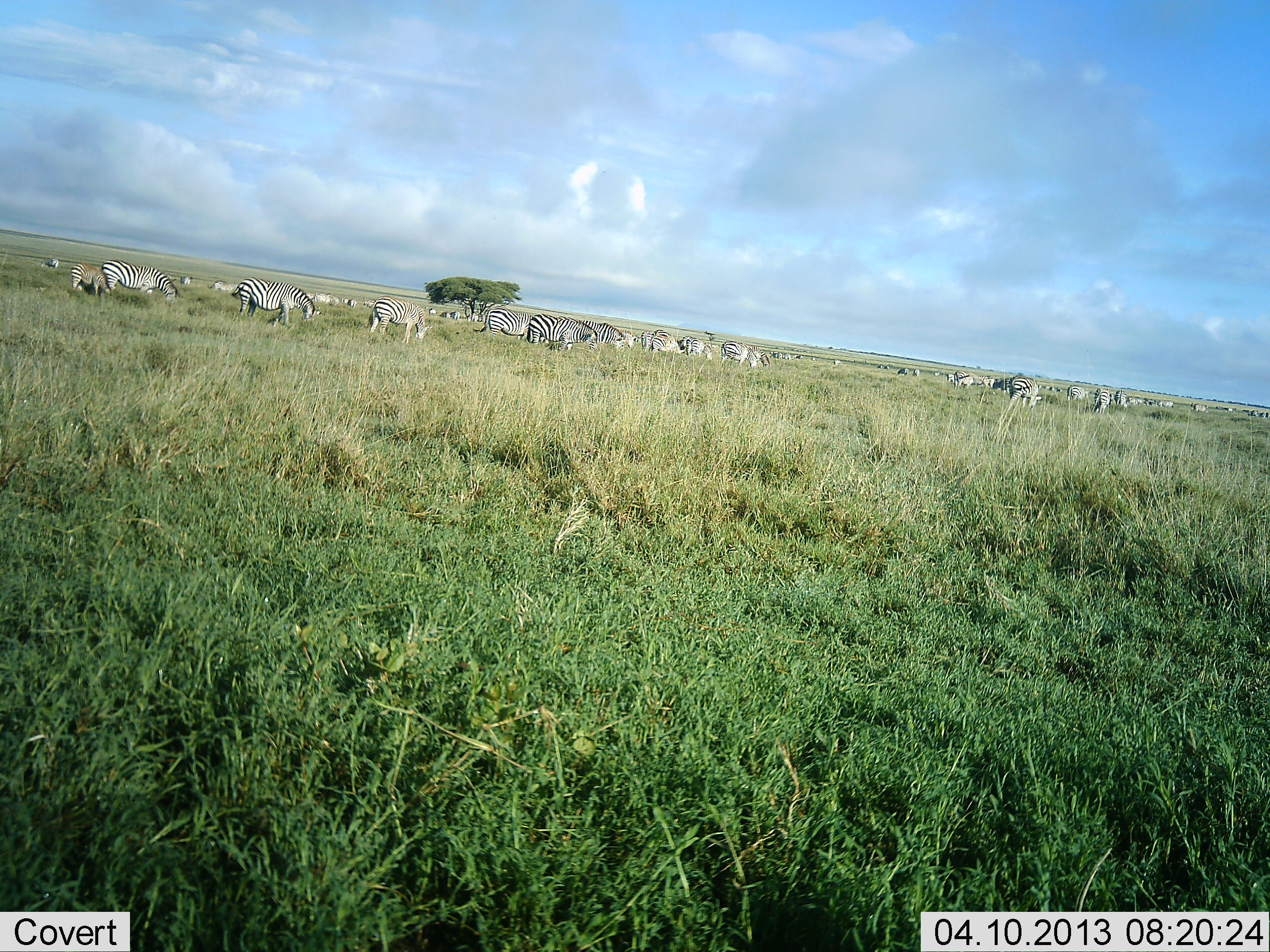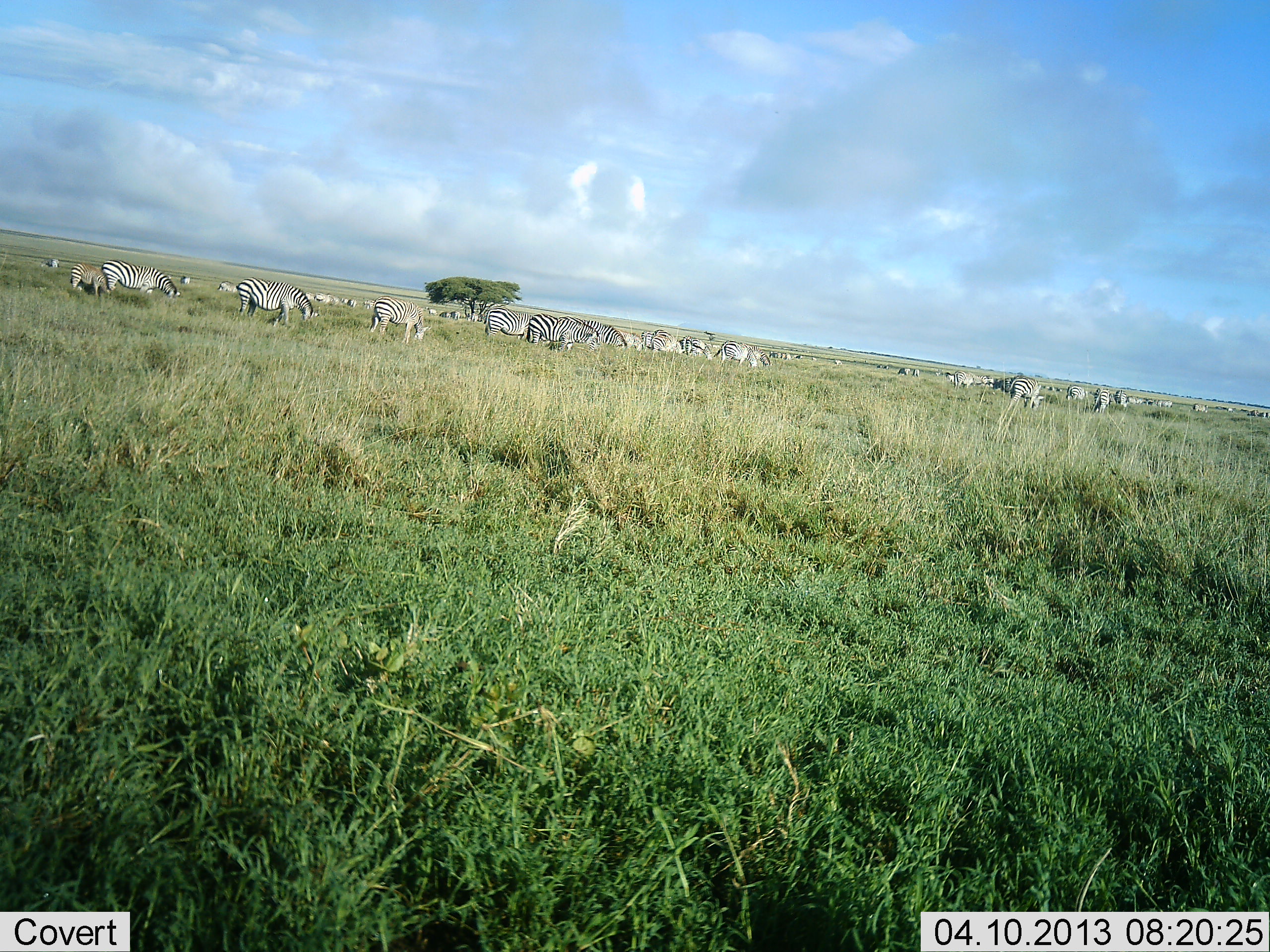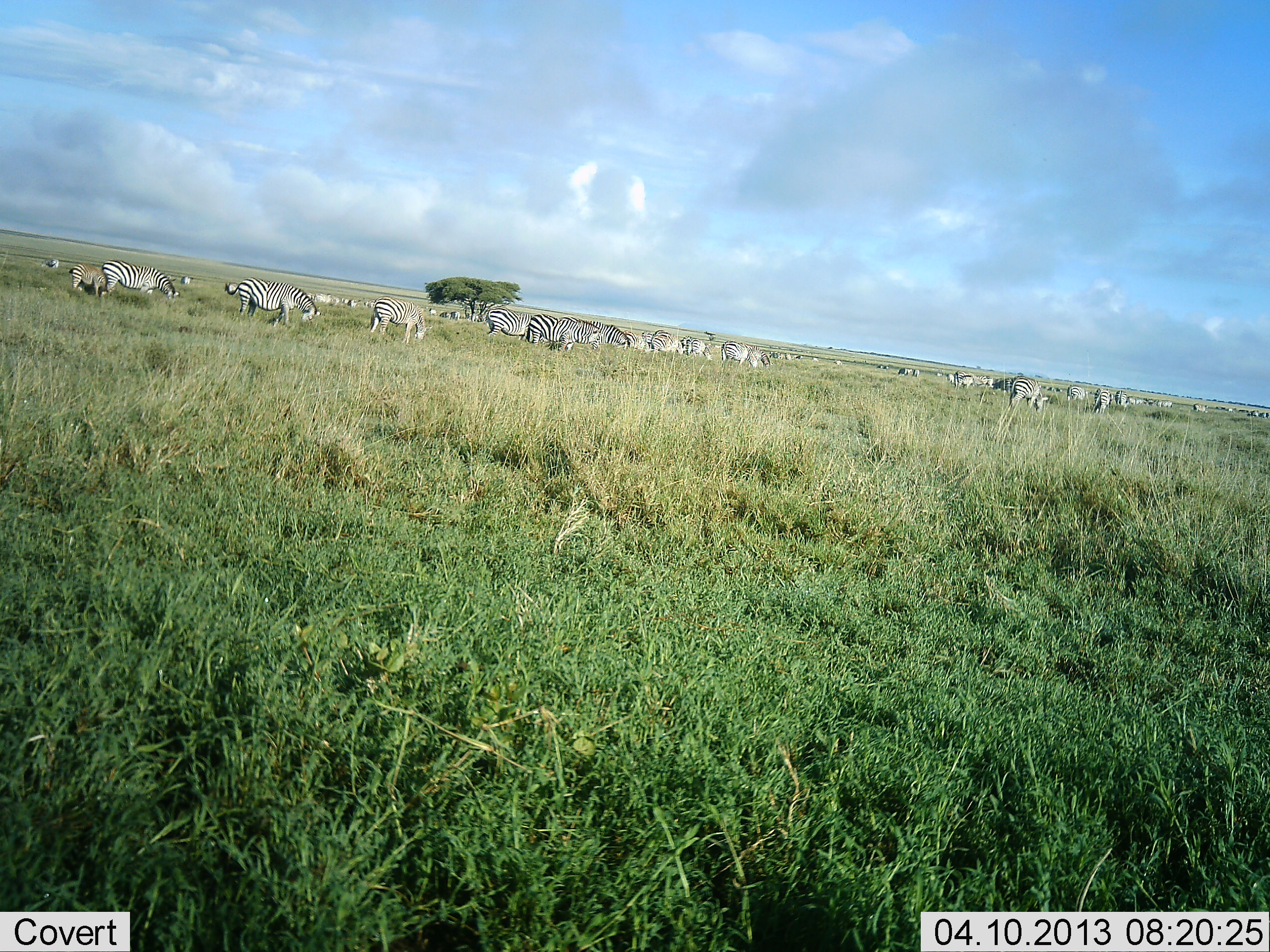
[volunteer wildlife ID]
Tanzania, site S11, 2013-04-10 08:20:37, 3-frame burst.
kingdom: Animalia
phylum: Chordata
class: Mammalia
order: Perissodactyla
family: Equidae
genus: Equus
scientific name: Equus quagga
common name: plains zebra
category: zebra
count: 11-50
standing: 53%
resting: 3%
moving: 11%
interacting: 3%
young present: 3%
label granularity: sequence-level